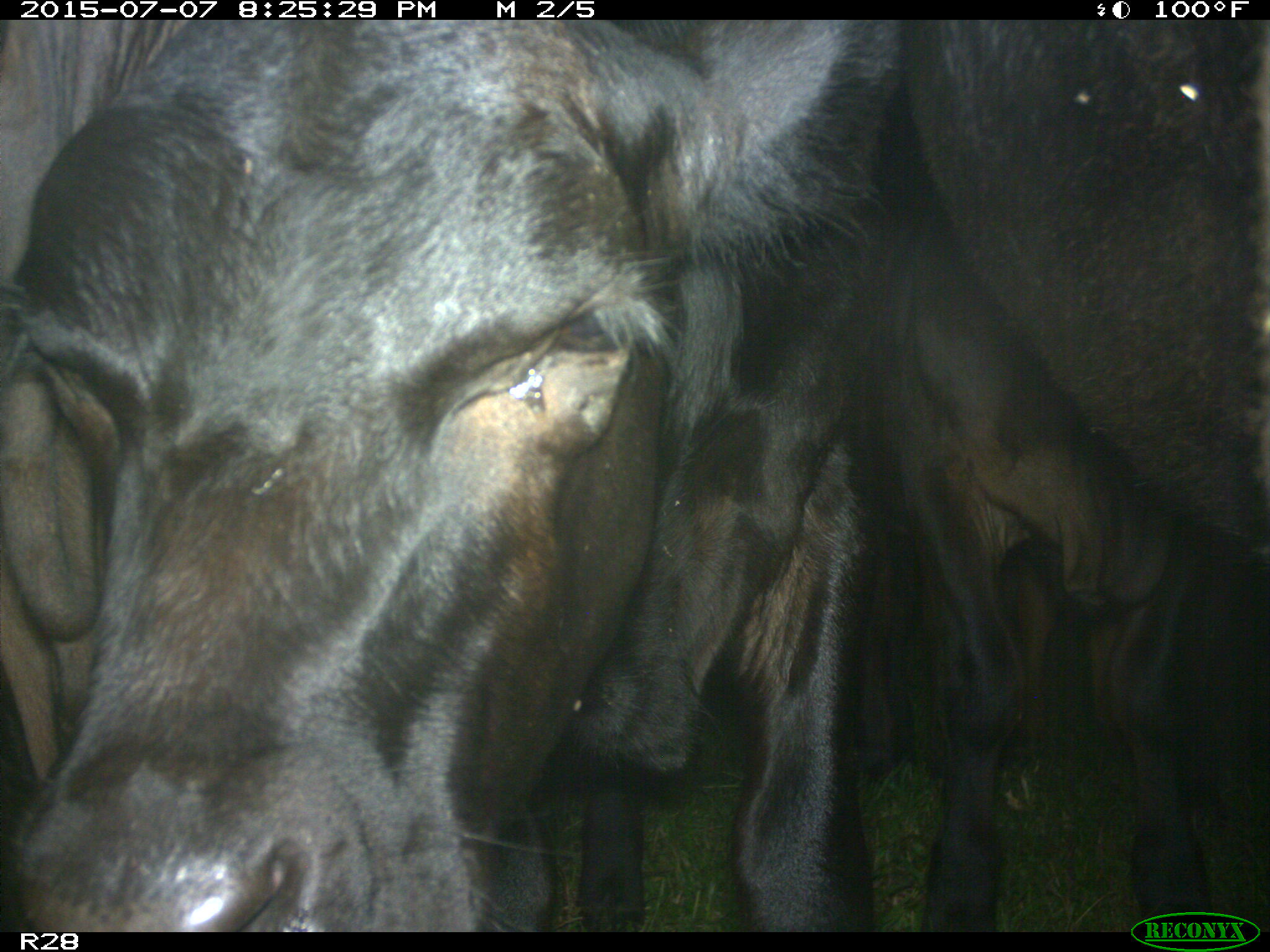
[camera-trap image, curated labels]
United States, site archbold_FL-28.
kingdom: Animalia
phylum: Chordata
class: Mammalia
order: Artiodactyla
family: Bovidae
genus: Bos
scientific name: Bos taurus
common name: domestic cow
Bos taurus (domestic cow).